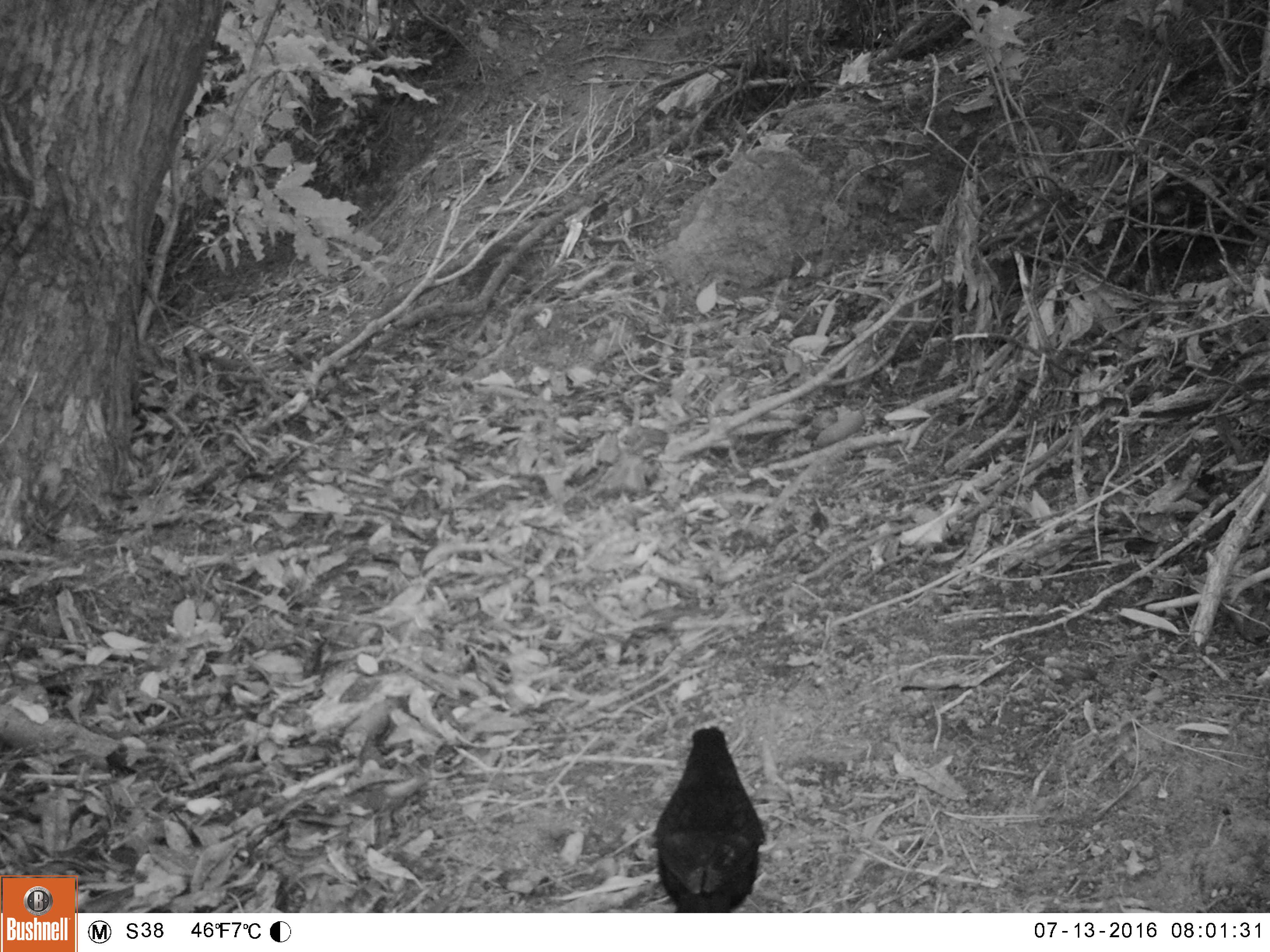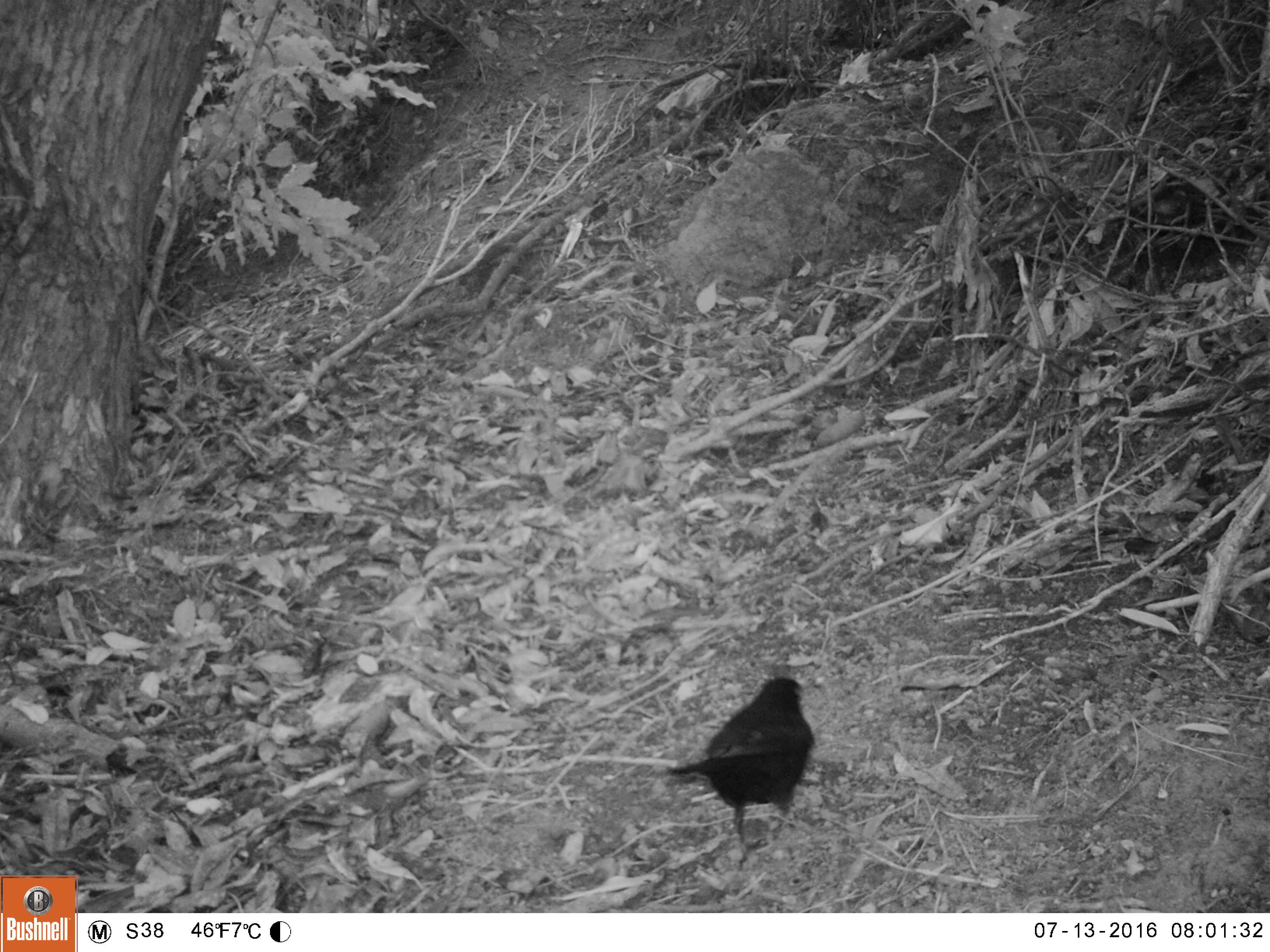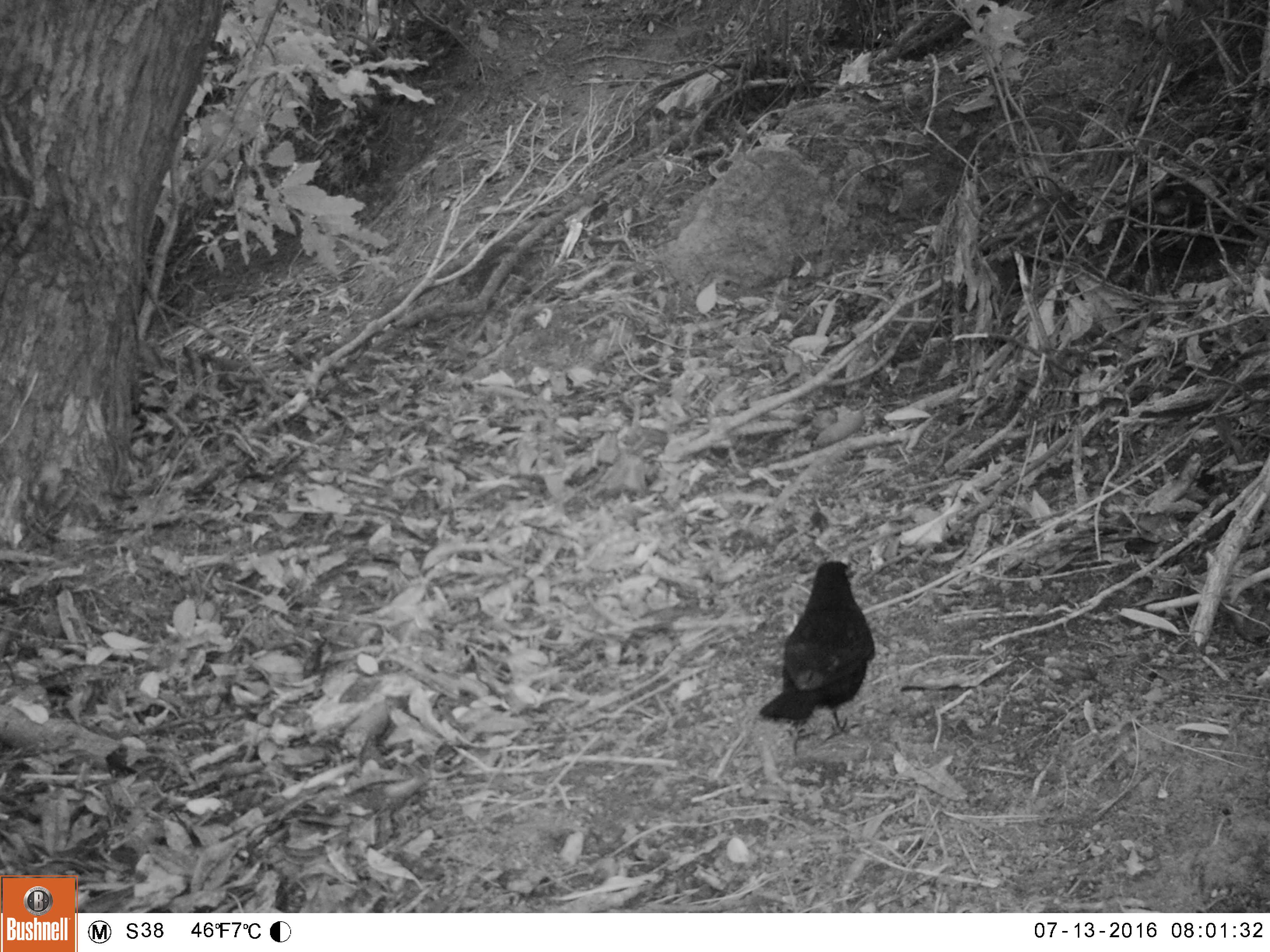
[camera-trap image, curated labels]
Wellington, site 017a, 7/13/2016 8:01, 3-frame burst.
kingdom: Animalia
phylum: Chordata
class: Aves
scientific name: Aves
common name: bird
Bird (Aves).